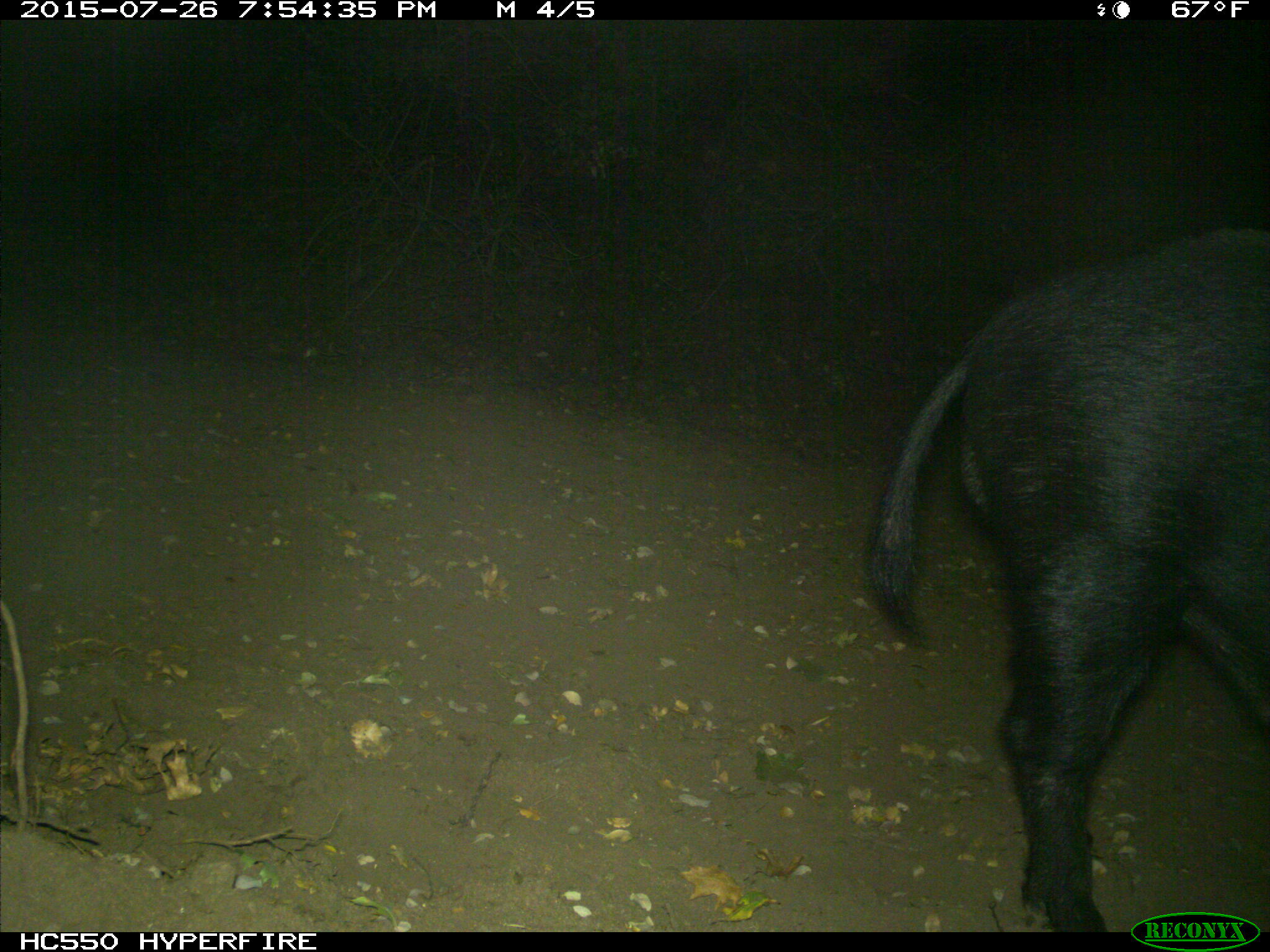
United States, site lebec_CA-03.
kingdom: Animalia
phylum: Chordata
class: Mammalia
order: Artiodactyla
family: Suidae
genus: Sus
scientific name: Sus scrofa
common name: wild boar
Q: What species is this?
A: Sus scrofa (wild boar).